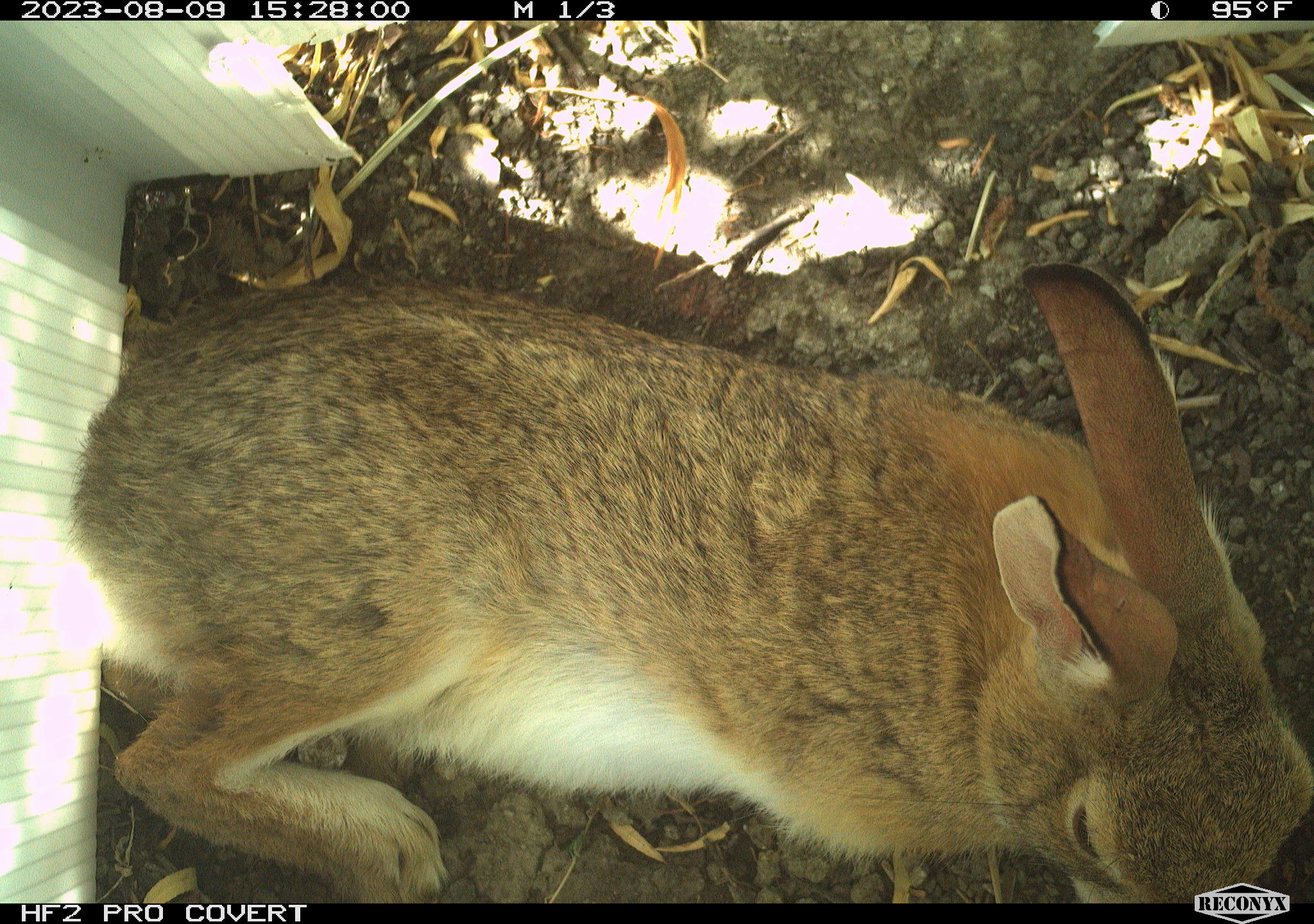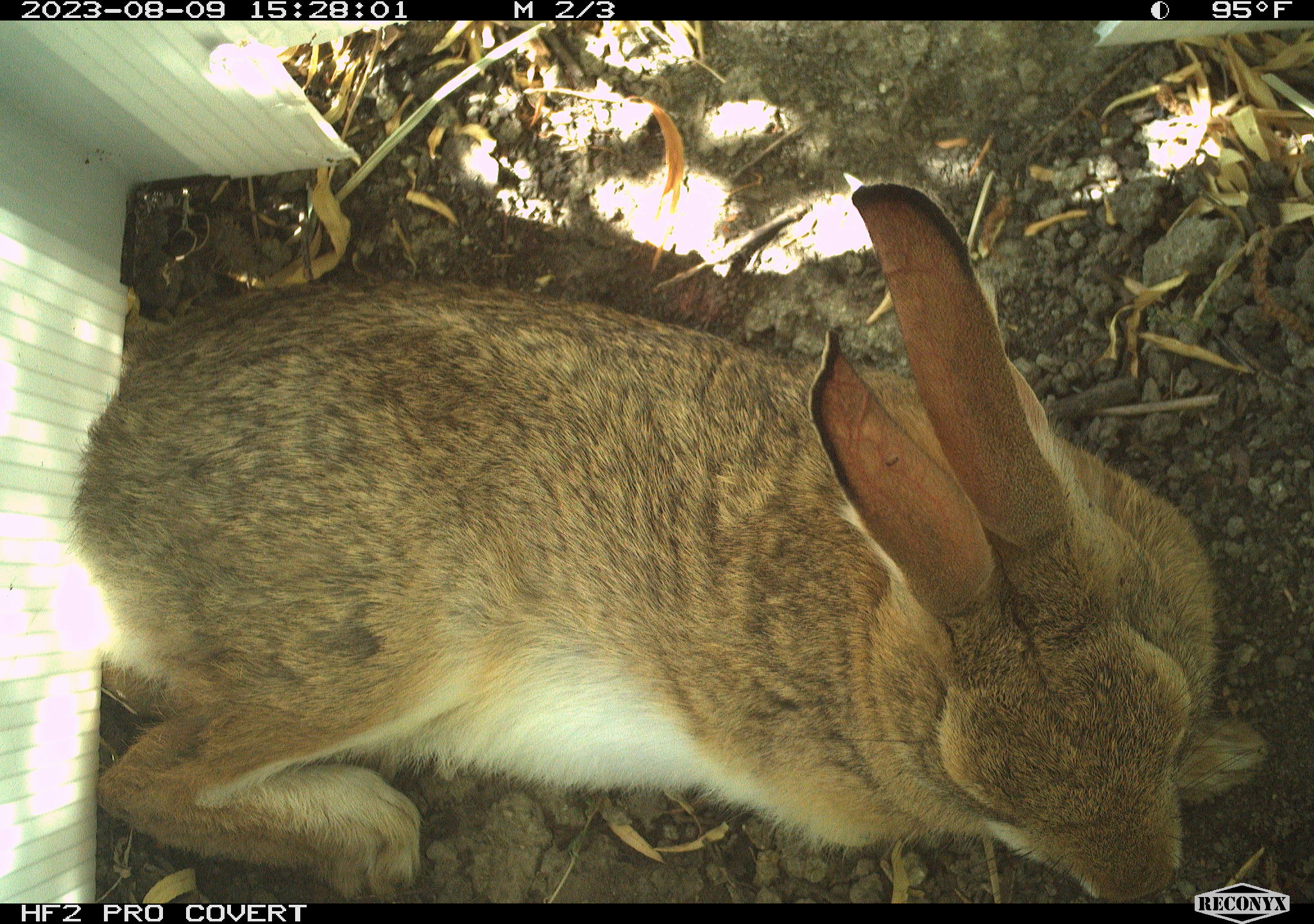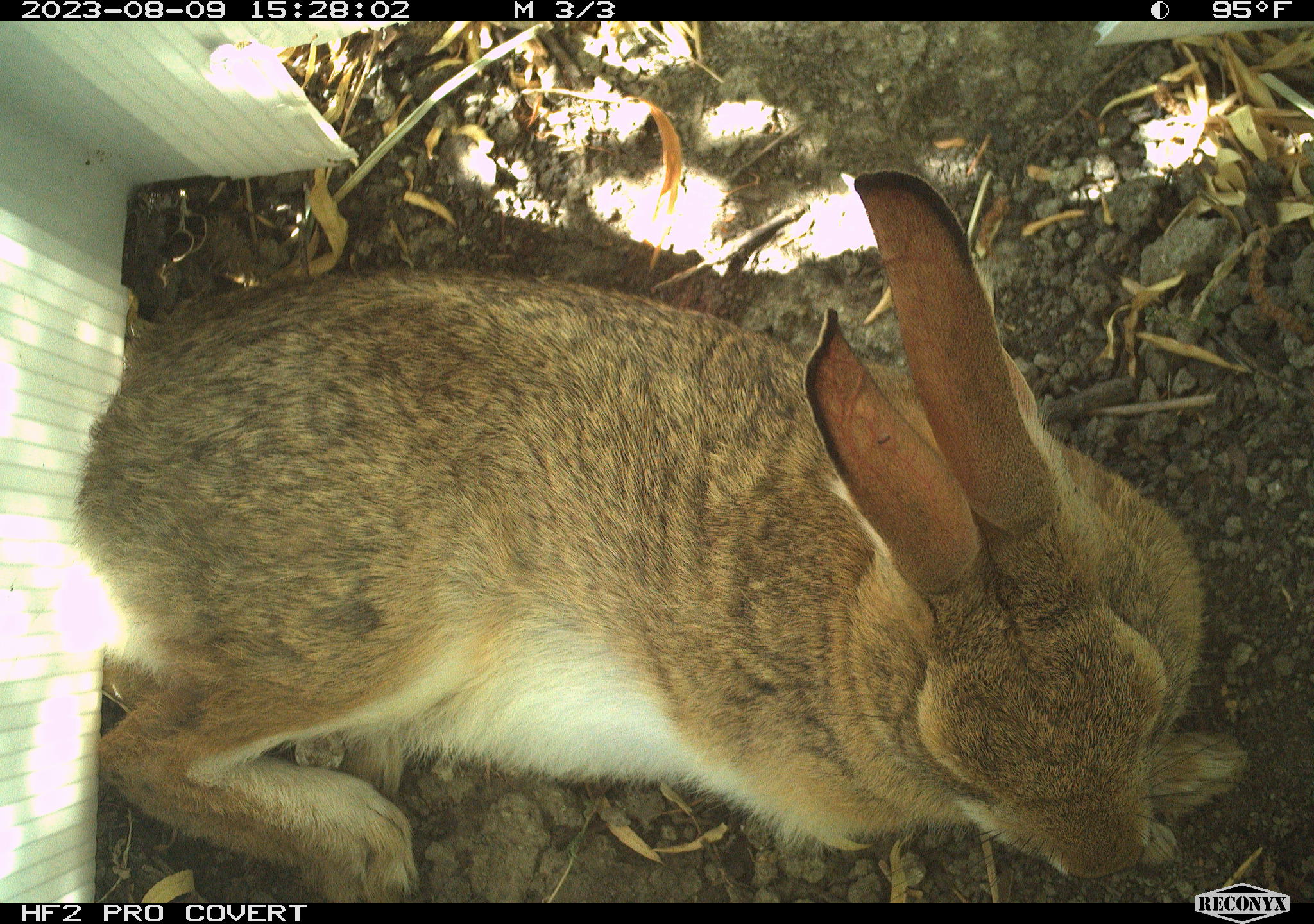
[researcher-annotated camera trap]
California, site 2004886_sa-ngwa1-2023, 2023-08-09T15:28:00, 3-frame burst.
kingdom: Animalia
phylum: Chordata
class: Mammalia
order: Lagomorpha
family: Leporidae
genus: Sylvilagus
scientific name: Sylvilagus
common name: cottontail rabbits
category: sylvilagus species